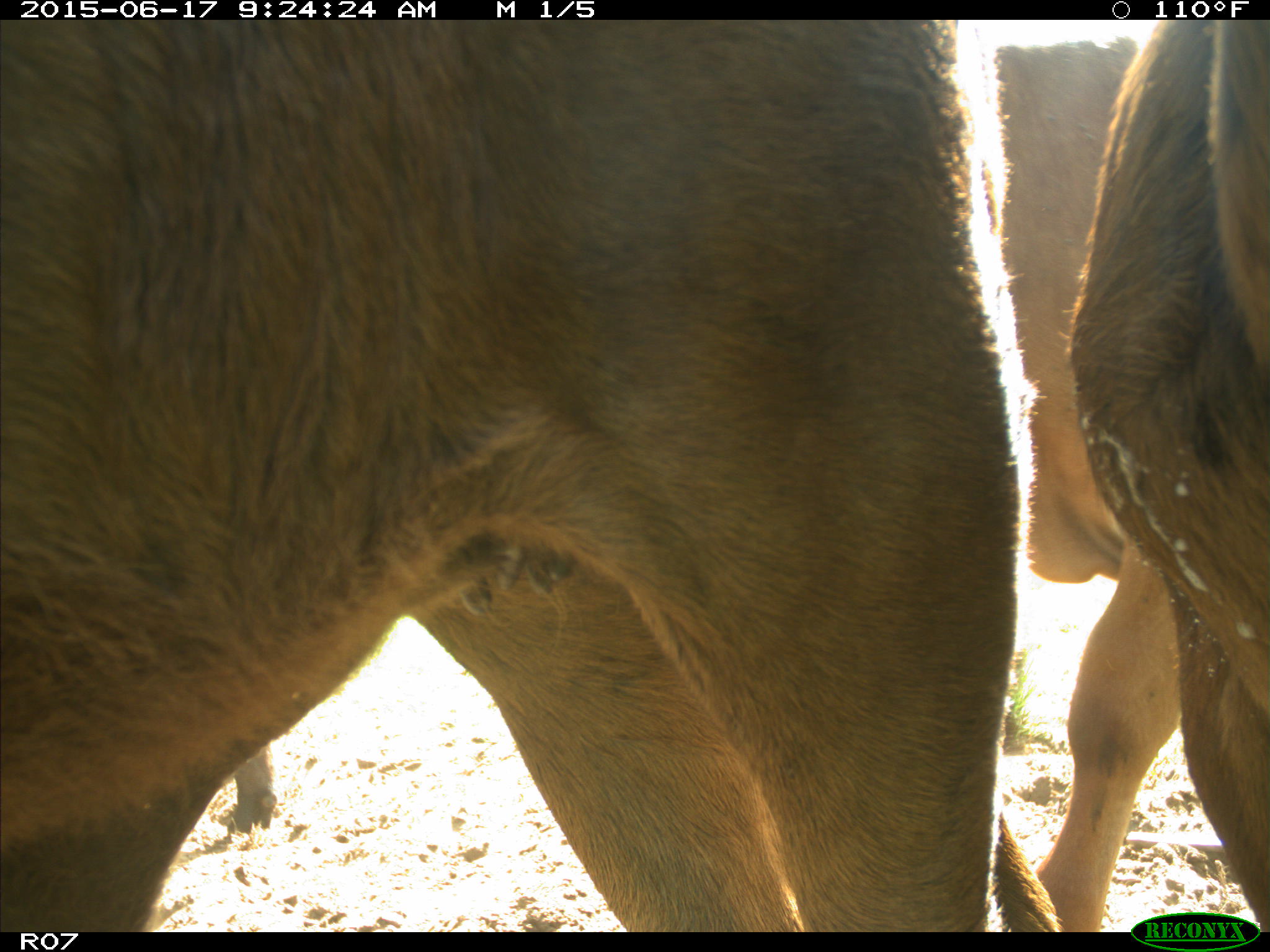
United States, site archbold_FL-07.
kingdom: Animalia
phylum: Chordata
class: Mammalia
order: Artiodactyla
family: Bovidae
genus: Bos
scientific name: Bos taurus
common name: domestic cow